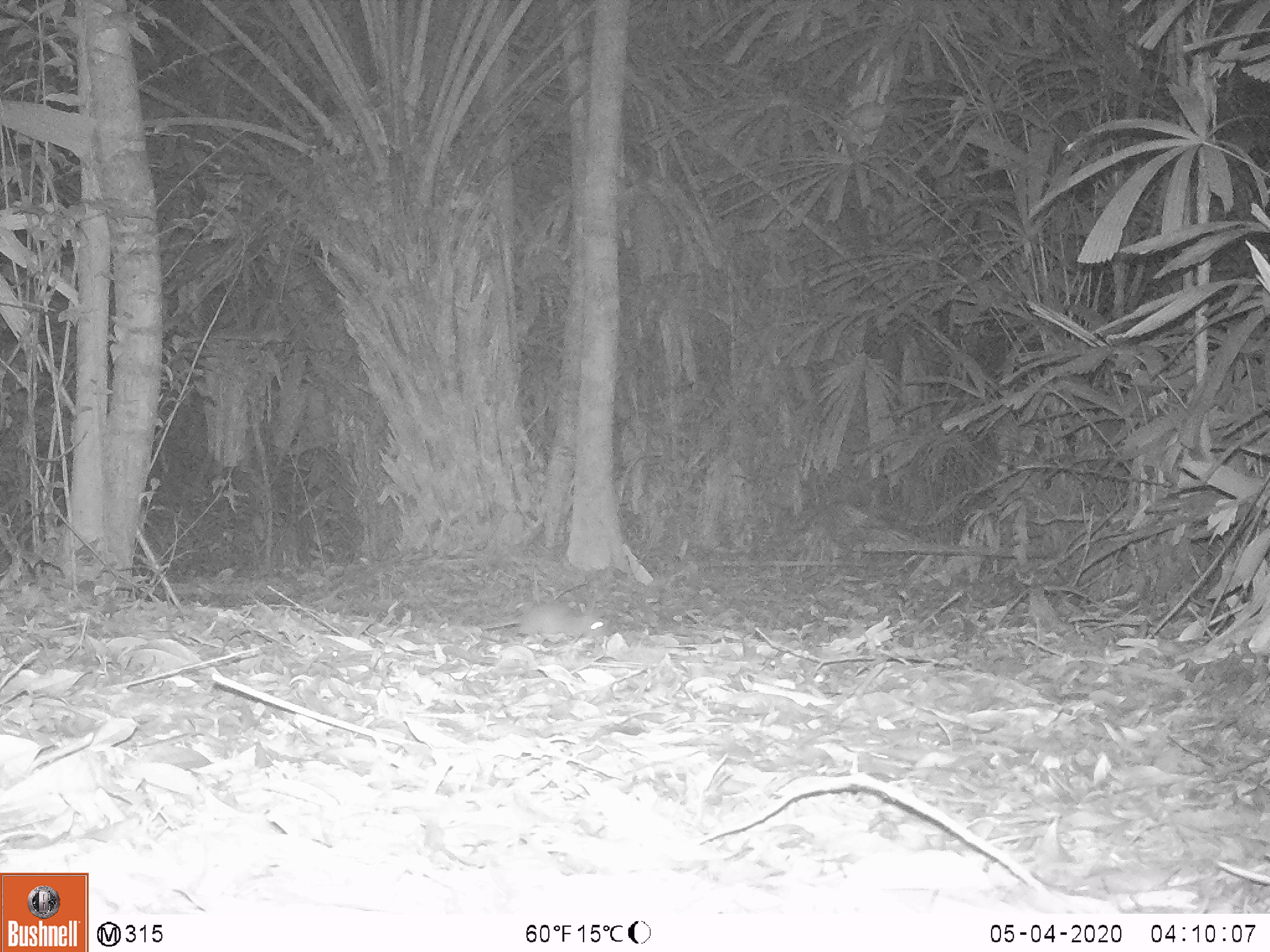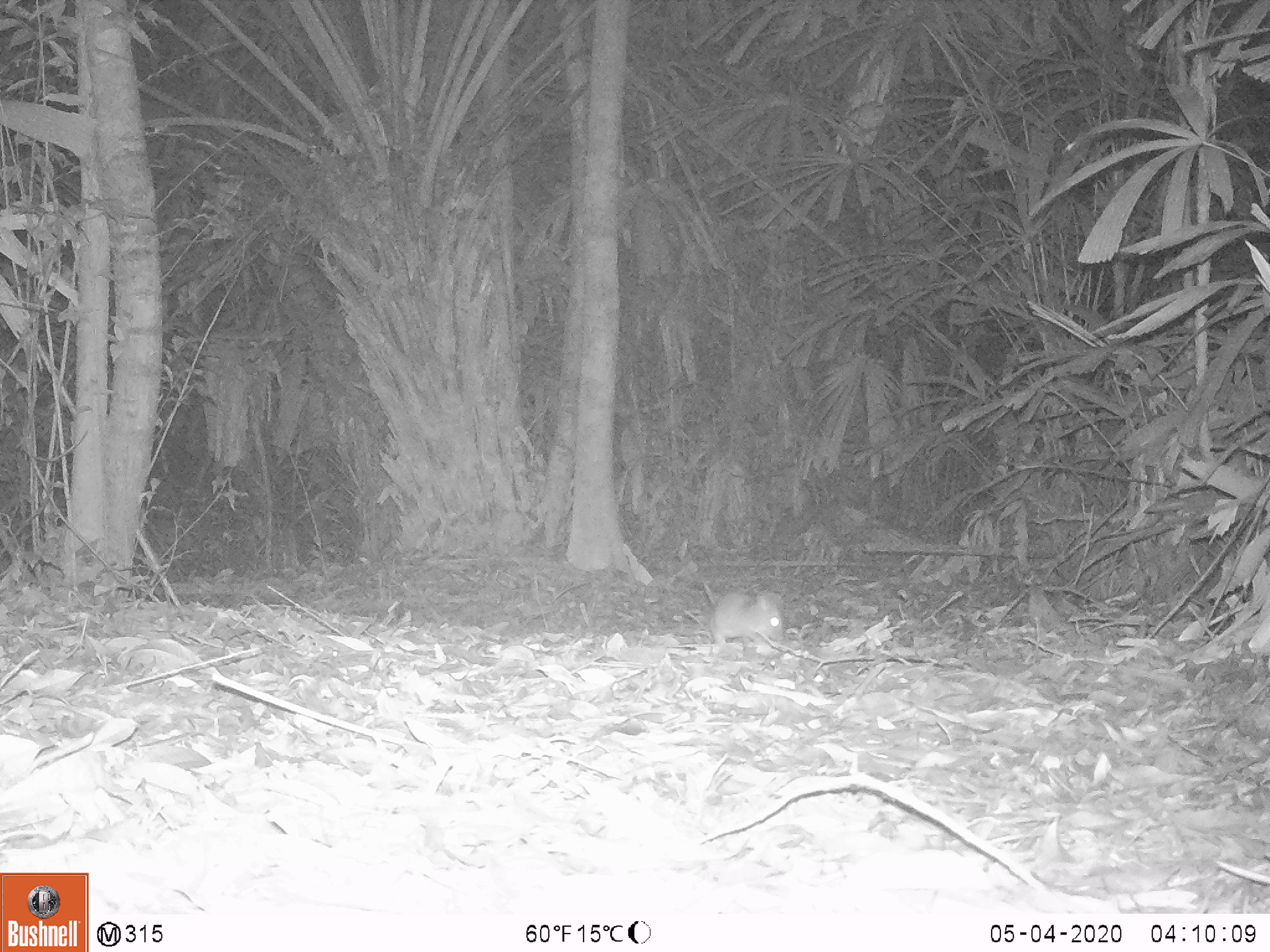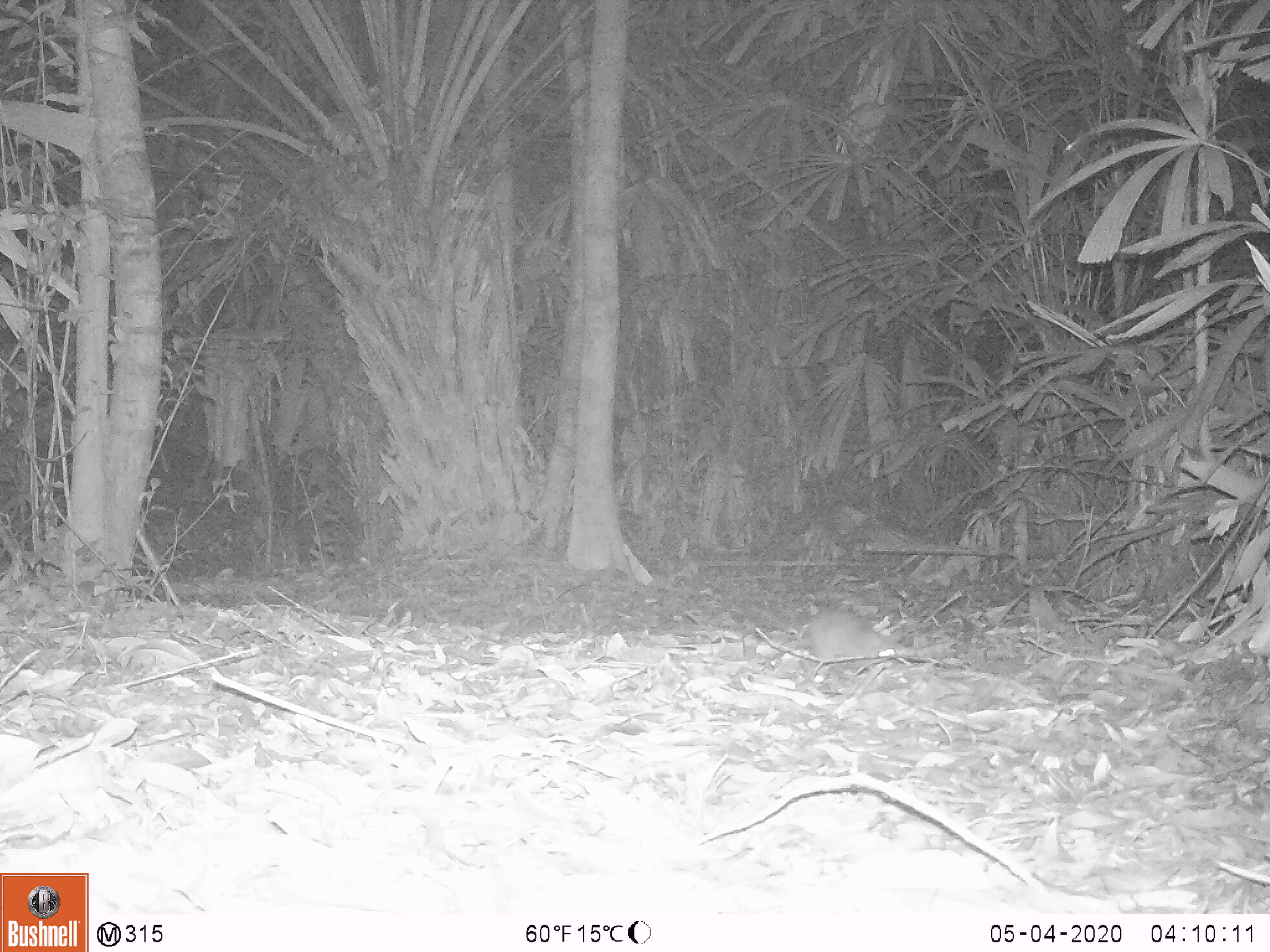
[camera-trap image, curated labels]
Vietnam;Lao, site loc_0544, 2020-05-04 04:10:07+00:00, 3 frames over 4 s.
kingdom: Animalia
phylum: Chordata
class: Mammalia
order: Rodentia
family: Muridae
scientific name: Muridae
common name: old-world mice and rats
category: unidentified murid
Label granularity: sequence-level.